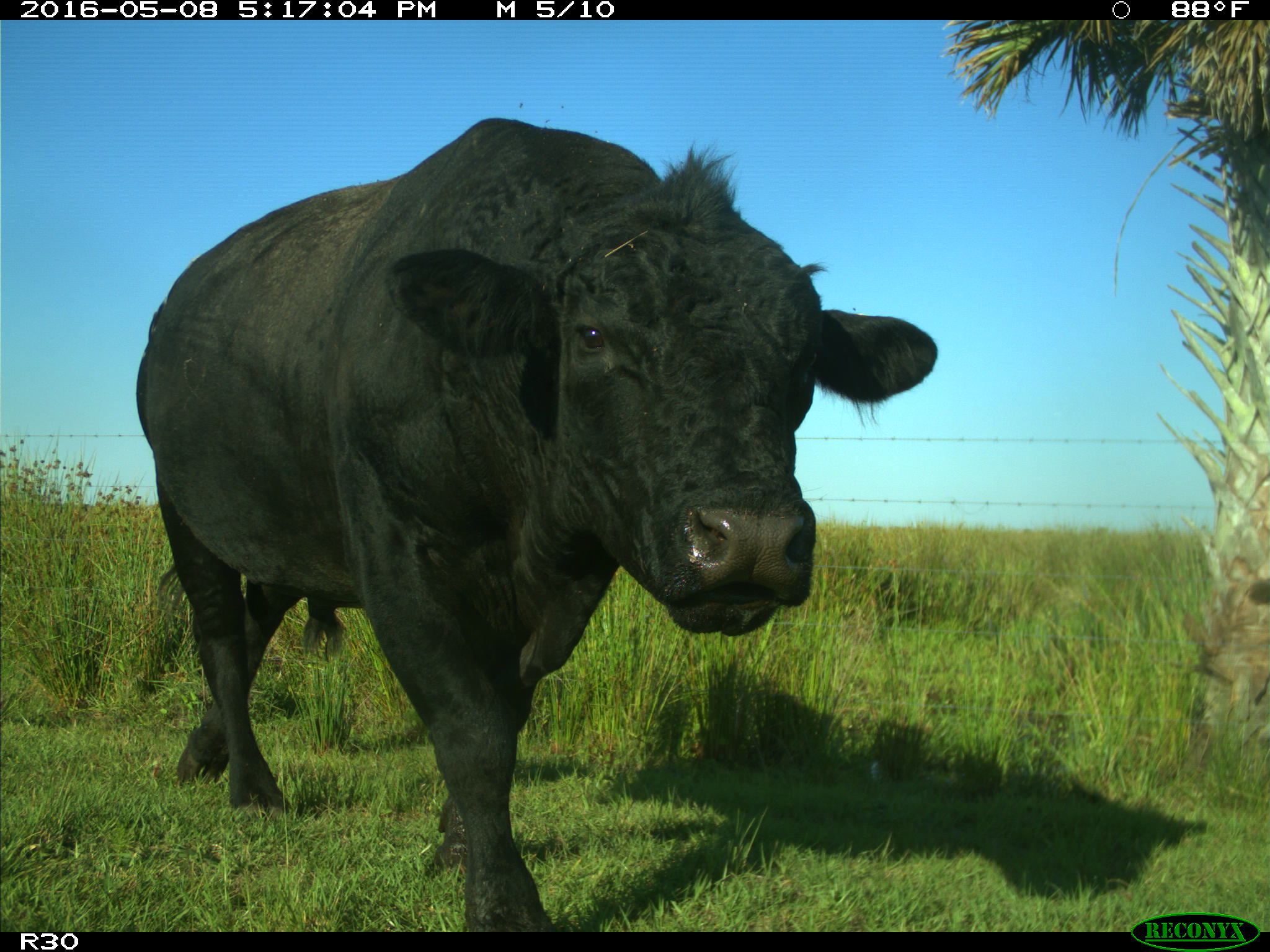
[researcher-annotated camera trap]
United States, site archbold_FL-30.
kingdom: Animalia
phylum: Chordata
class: Mammalia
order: Artiodactyla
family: Bovidae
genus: Bos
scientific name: Bos taurus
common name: domestic cow